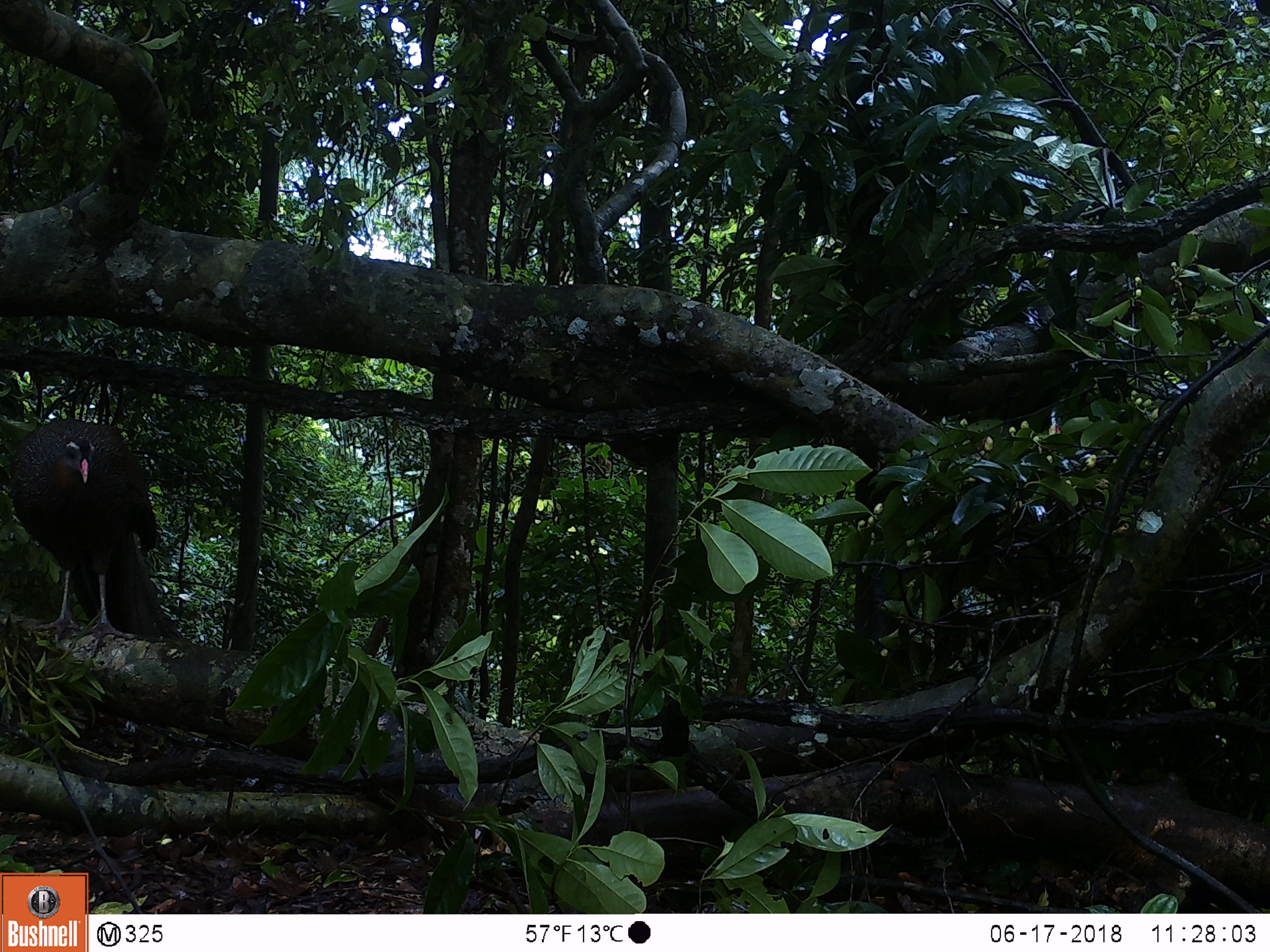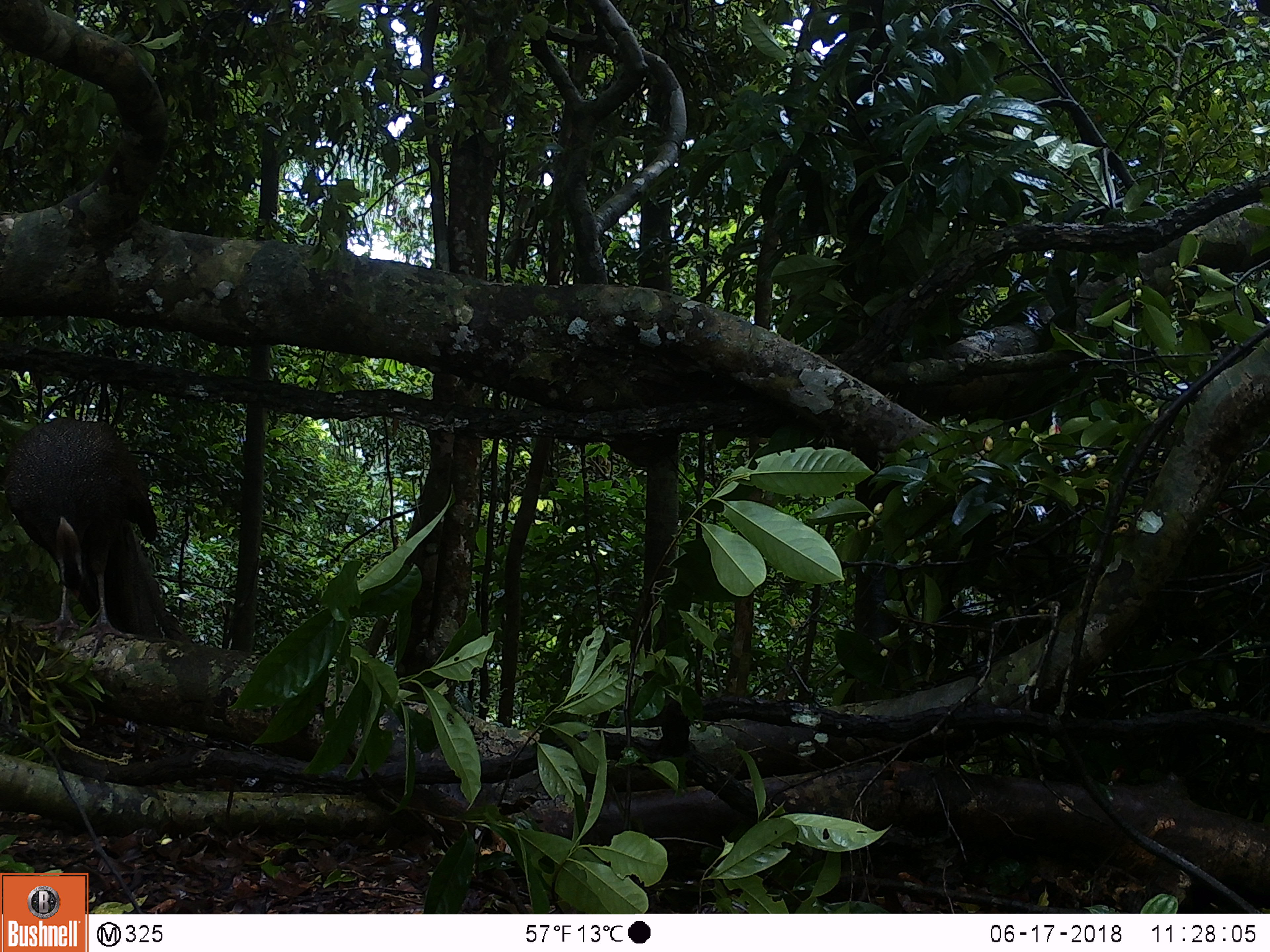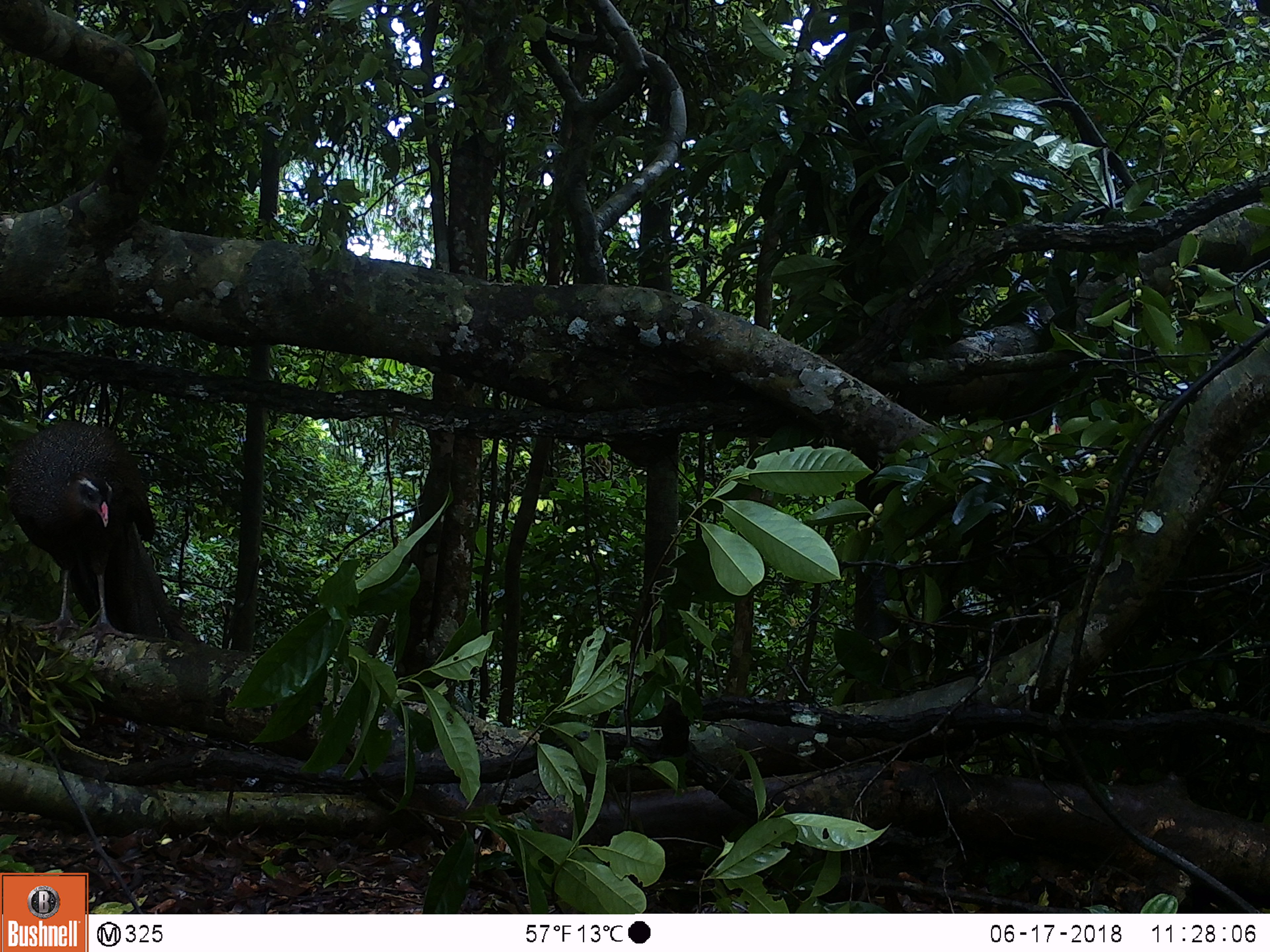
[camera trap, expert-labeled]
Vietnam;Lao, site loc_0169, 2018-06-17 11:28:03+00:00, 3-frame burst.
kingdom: Animalia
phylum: Chordata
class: Aves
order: Galliformes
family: Phasianidae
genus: Rheinardia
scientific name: Rheinardia ocellata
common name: crested argus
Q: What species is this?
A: Crested argus (Rheinardia ocellata).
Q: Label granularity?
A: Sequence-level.